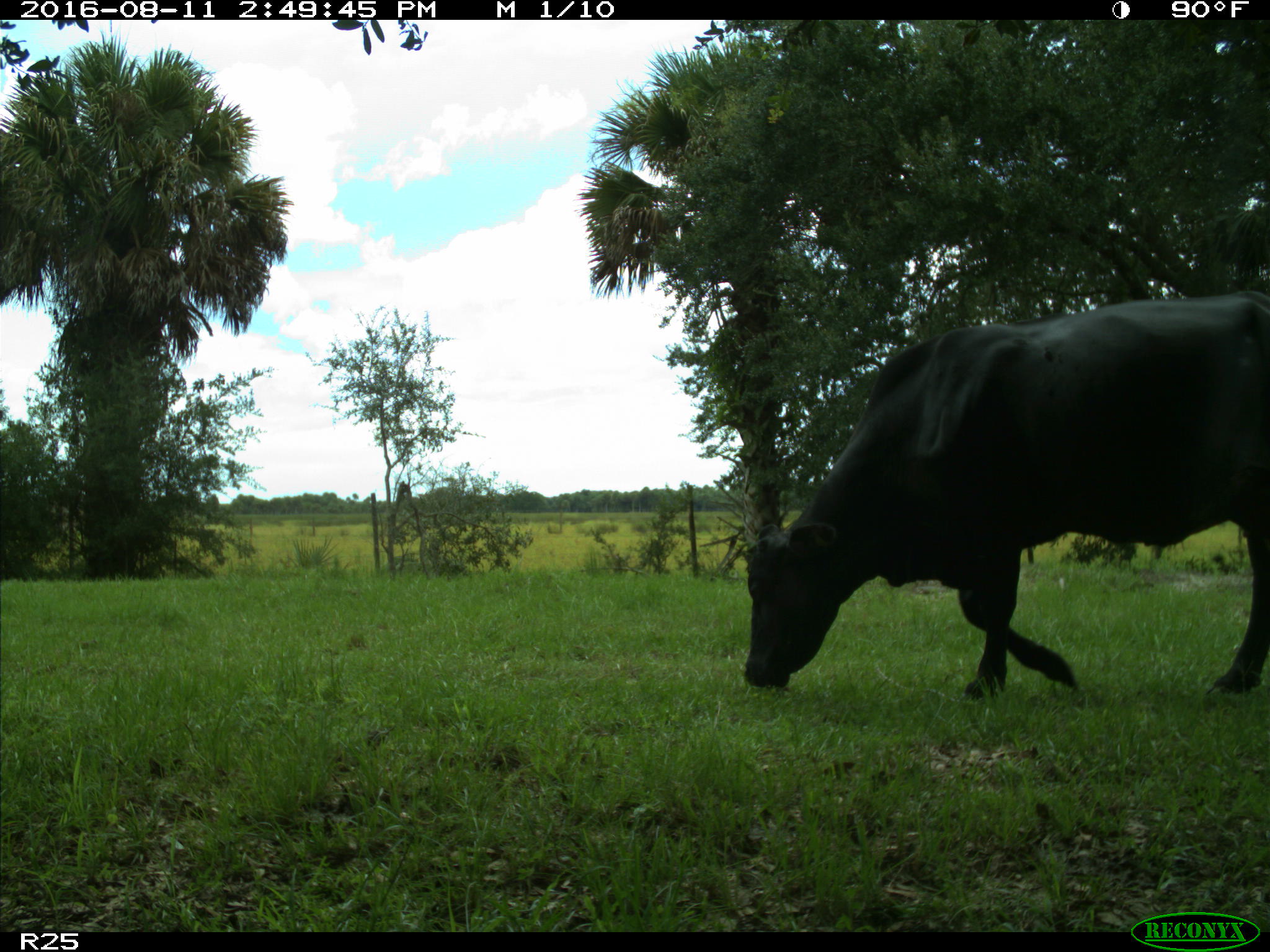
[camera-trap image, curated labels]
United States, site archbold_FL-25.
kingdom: Animalia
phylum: Chordata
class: Mammalia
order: Artiodactyla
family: Bovidae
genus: Bos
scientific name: Bos taurus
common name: domestic cow